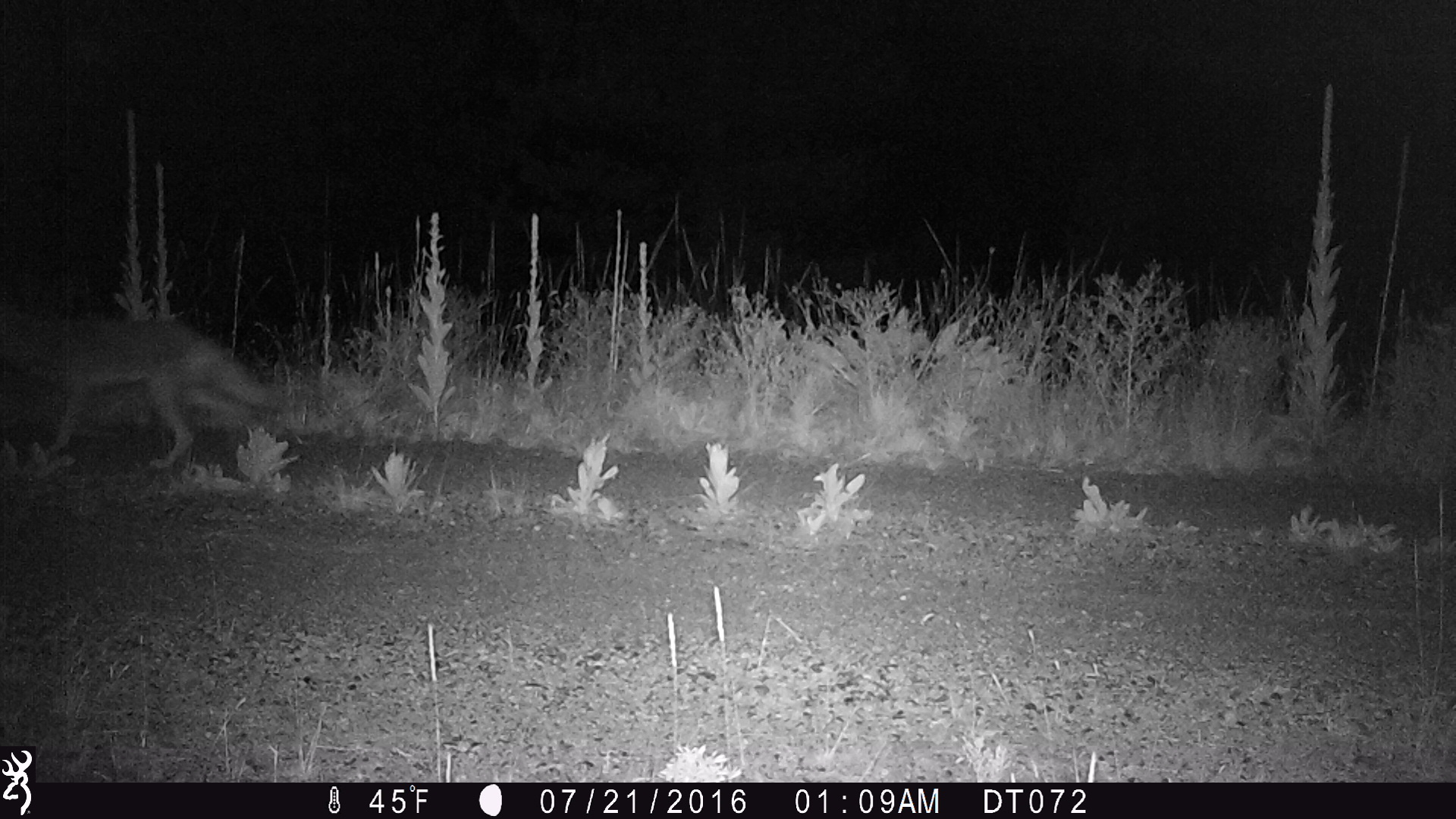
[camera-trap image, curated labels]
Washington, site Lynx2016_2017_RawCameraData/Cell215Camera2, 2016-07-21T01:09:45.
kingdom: Animalia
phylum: Chordata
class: Mammalia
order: Carnivora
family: Canidae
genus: Canis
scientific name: Canis latrans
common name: coyote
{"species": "Canis latrans (coyote)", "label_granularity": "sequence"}